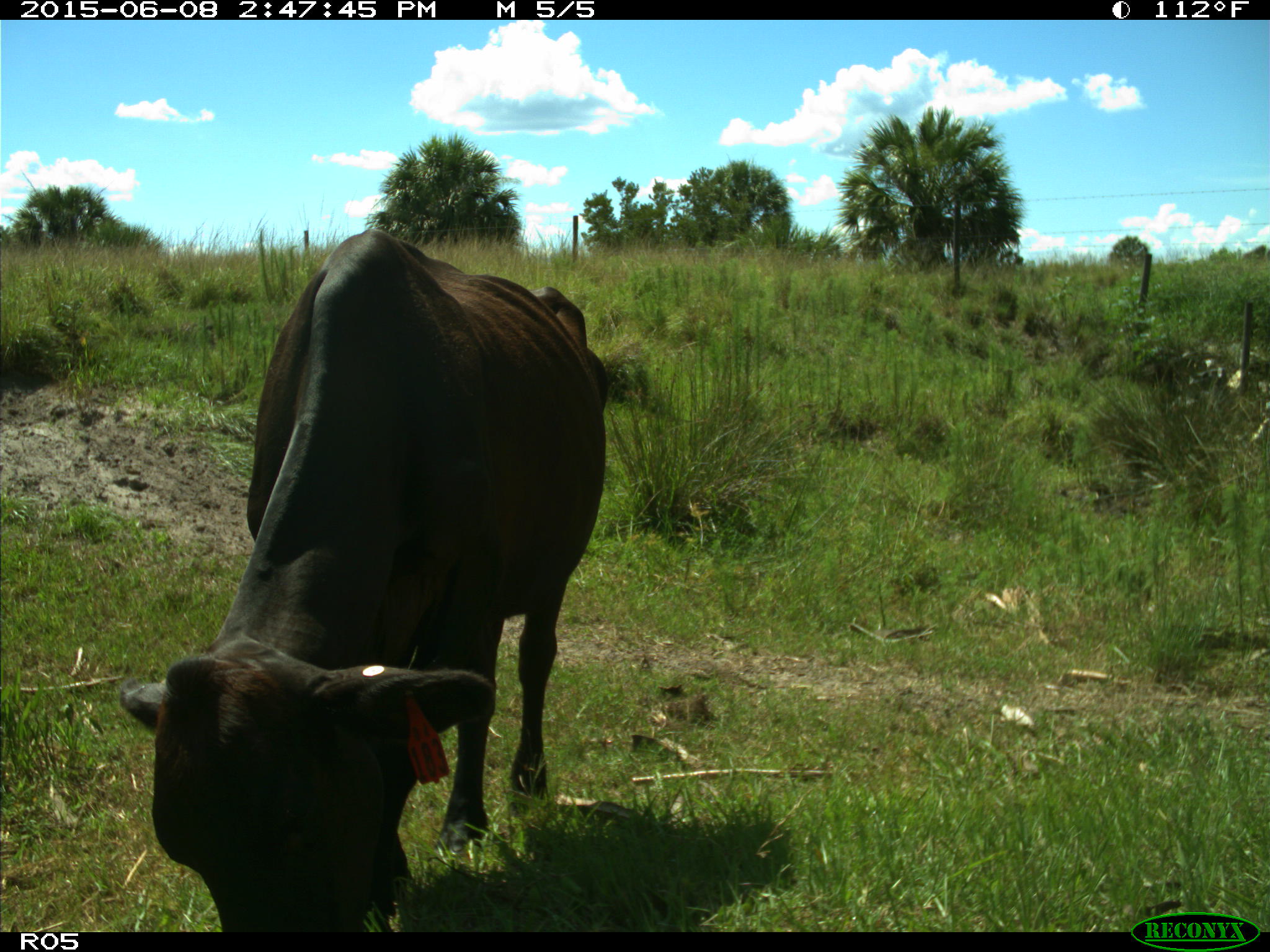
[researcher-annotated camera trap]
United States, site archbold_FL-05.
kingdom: Animalia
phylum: Chordata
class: Mammalia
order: Artiodactyla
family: Bovidae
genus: Bos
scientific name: Bos taurus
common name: domestic cow